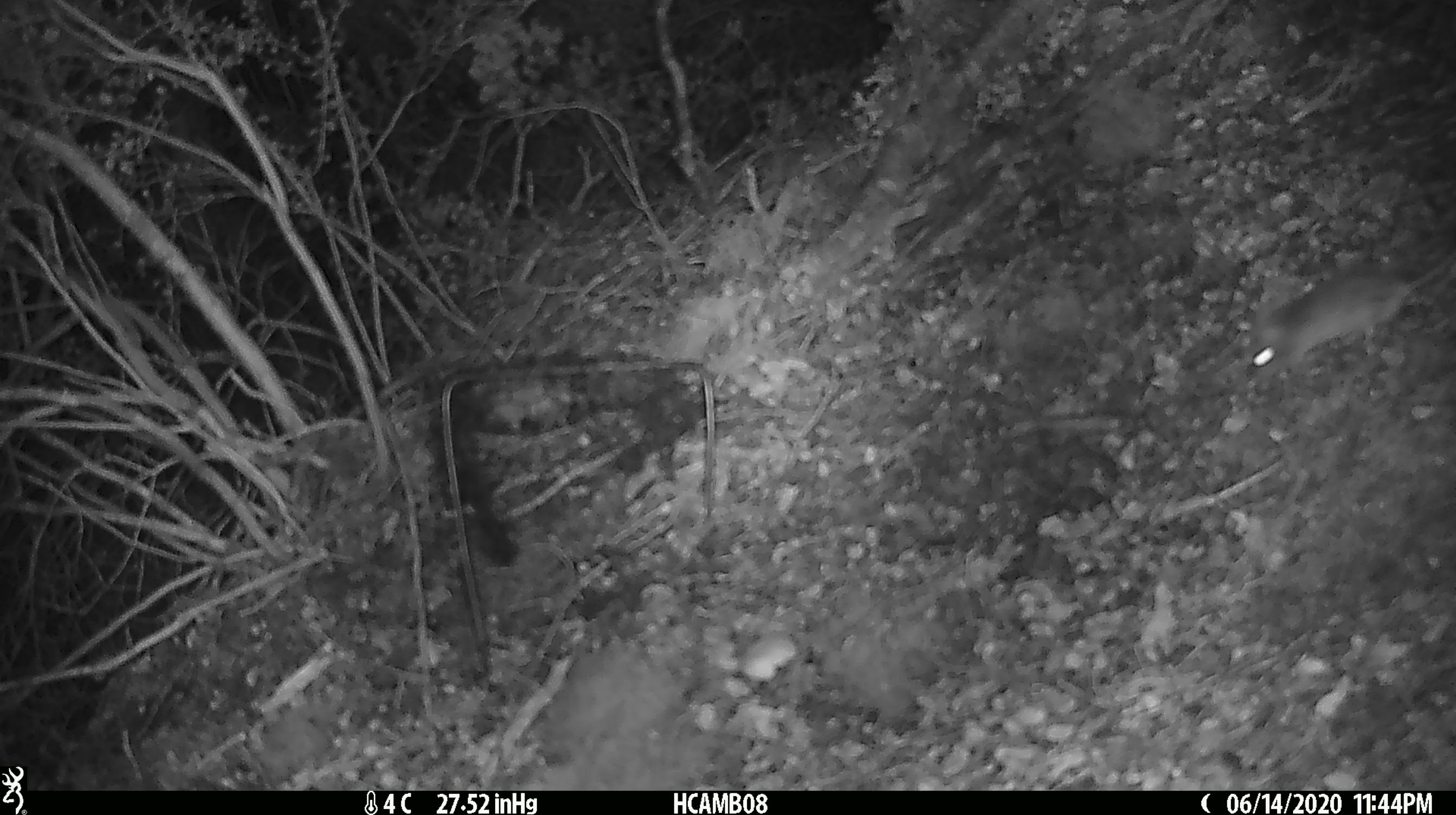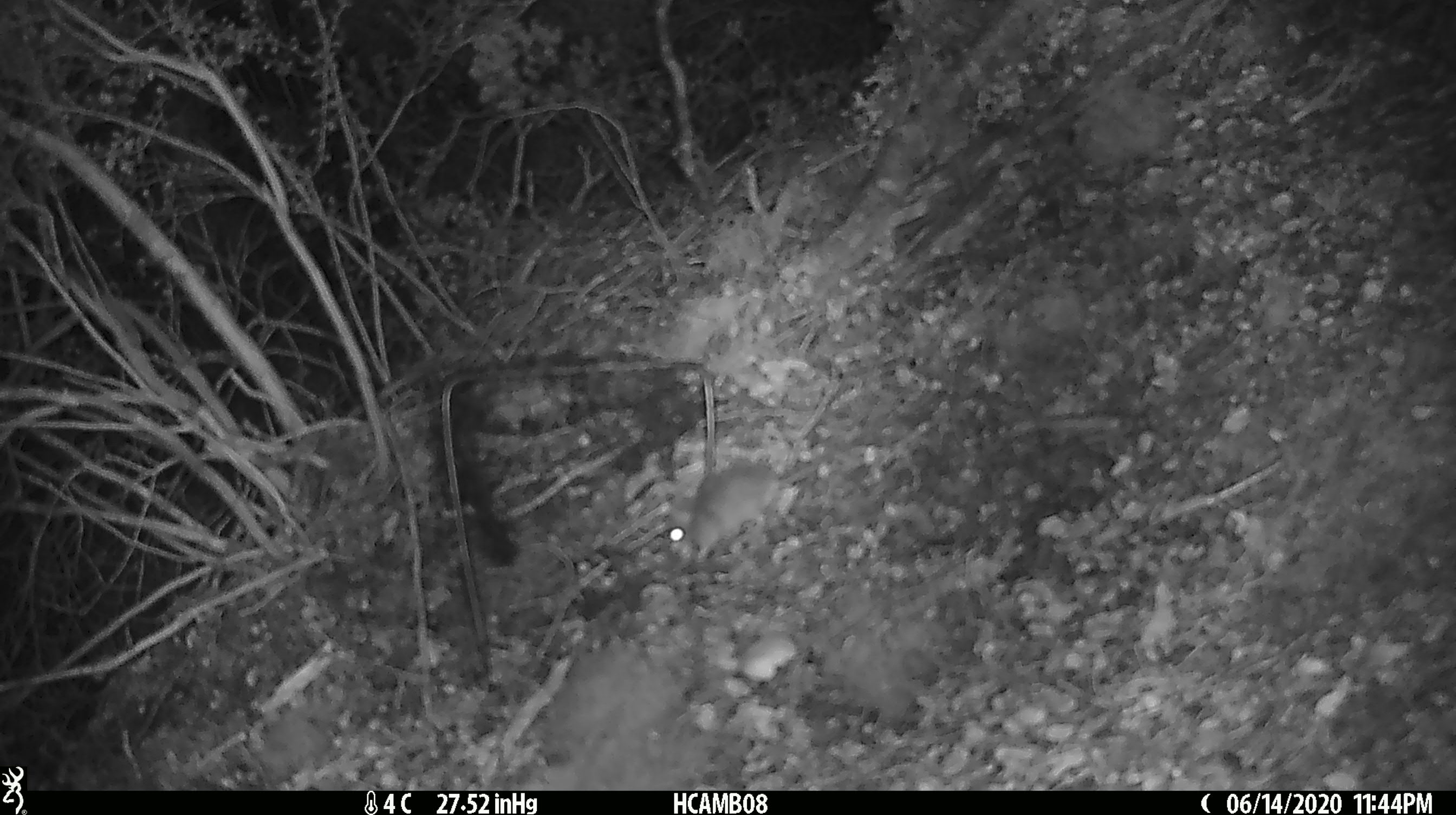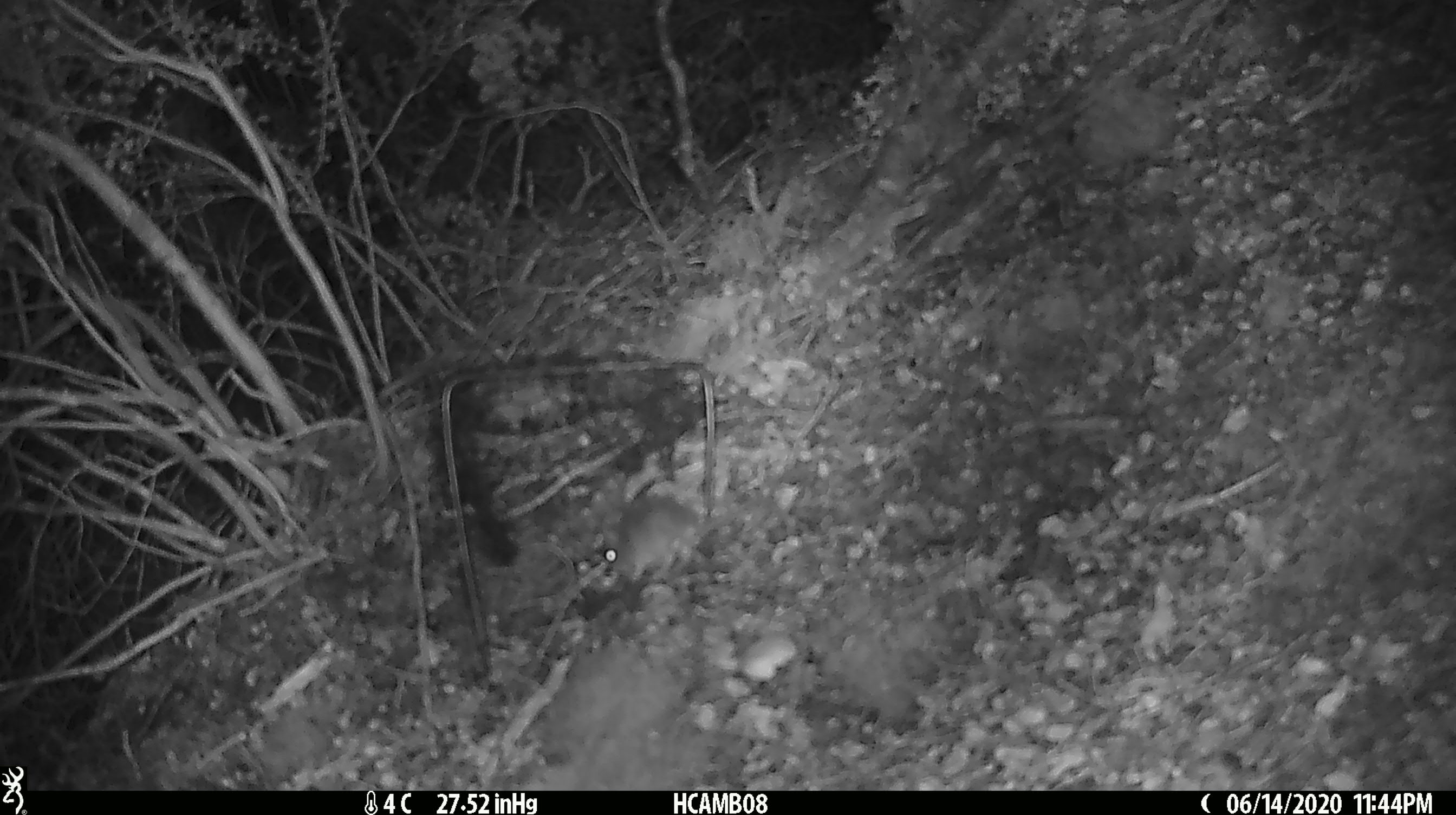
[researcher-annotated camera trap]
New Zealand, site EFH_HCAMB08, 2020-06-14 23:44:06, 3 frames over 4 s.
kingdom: Animalia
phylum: Chordata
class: Mammalia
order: Rodentia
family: Muridae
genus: Mus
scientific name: Mus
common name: mouse